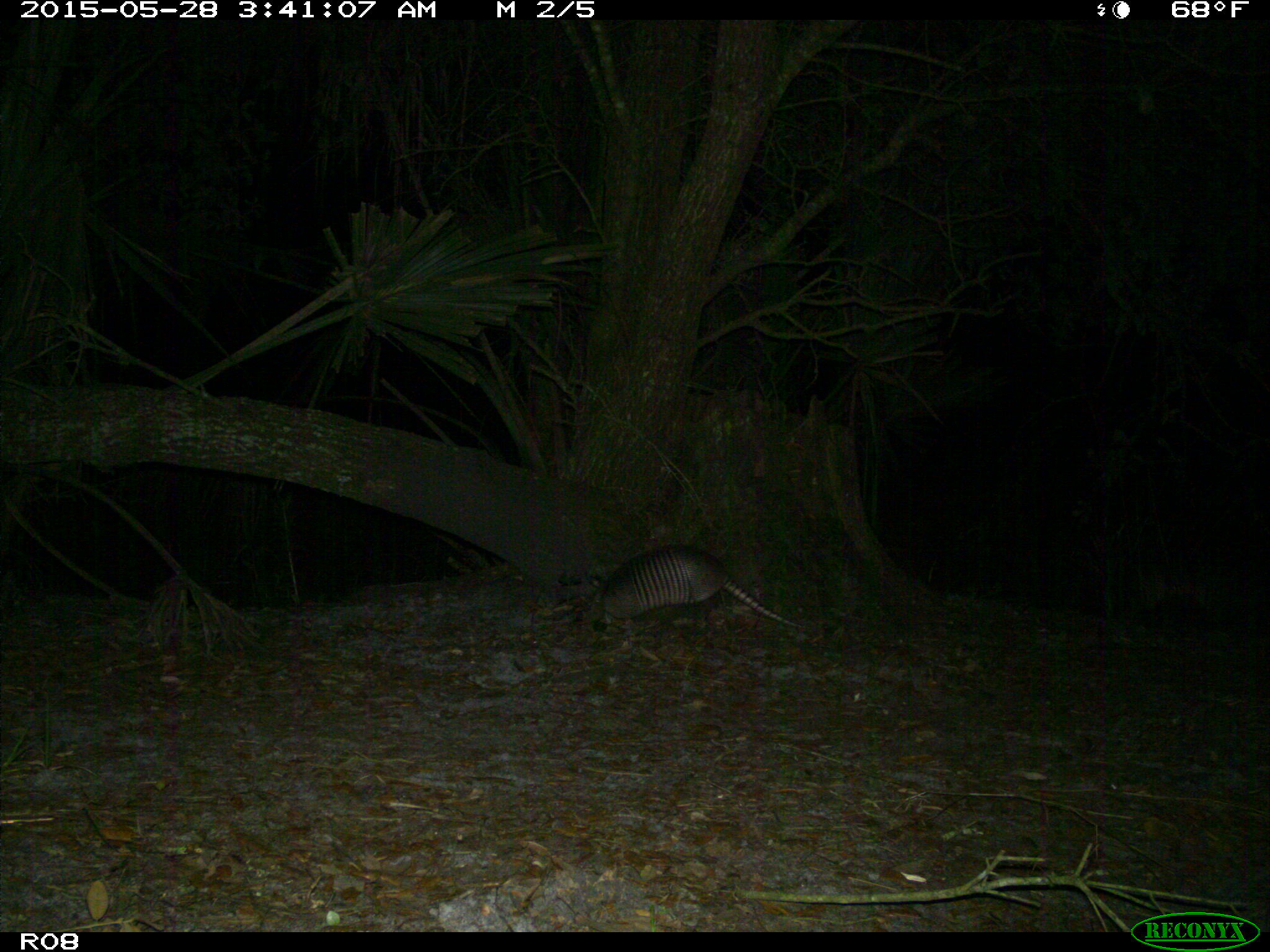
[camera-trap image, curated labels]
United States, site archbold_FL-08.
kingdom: Animalia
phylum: Chordata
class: Mammalia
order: Cingulata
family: Dasypodidae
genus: Dasypus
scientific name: Dasypus novemcinctus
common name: nine-banded armadillo